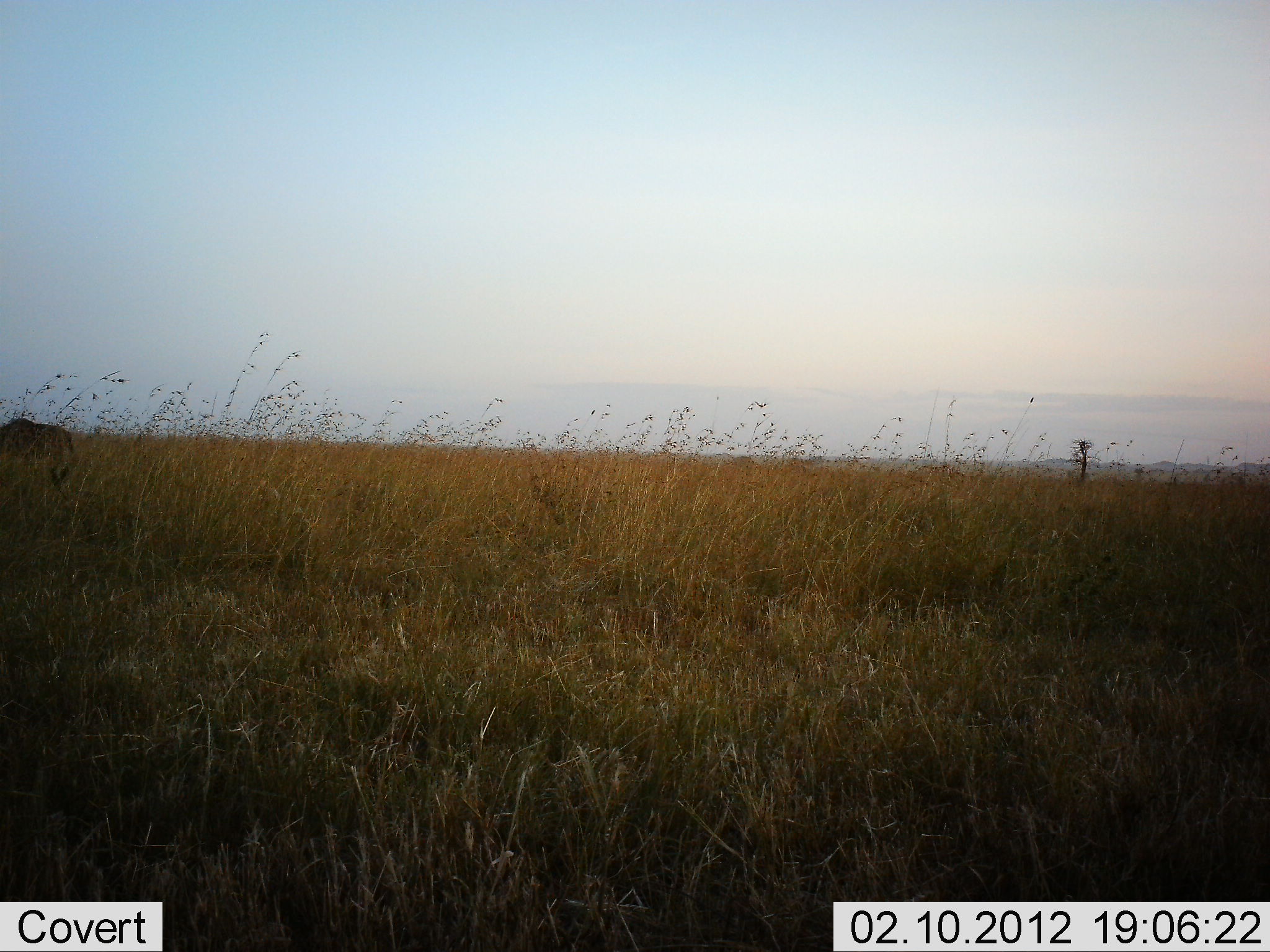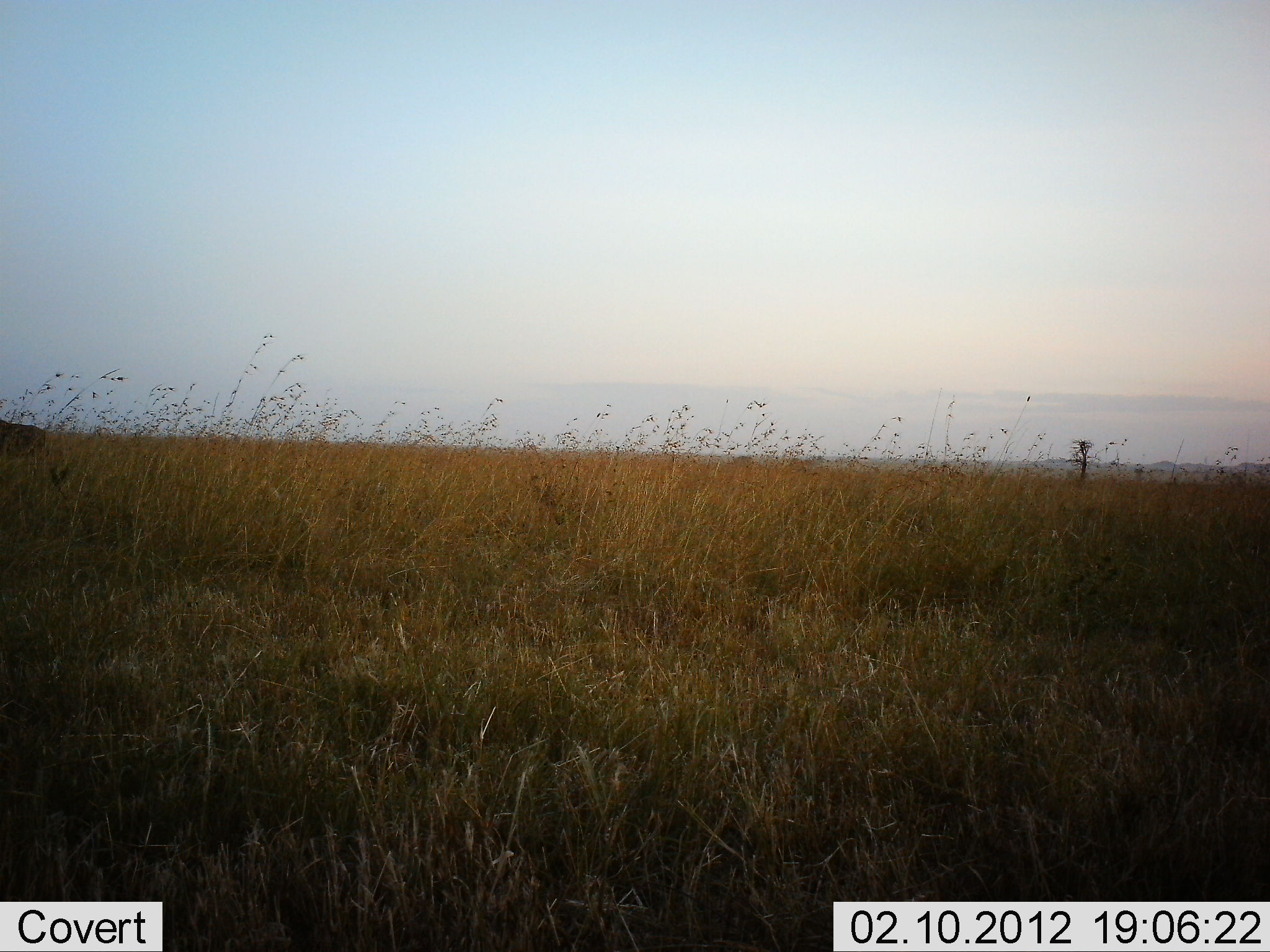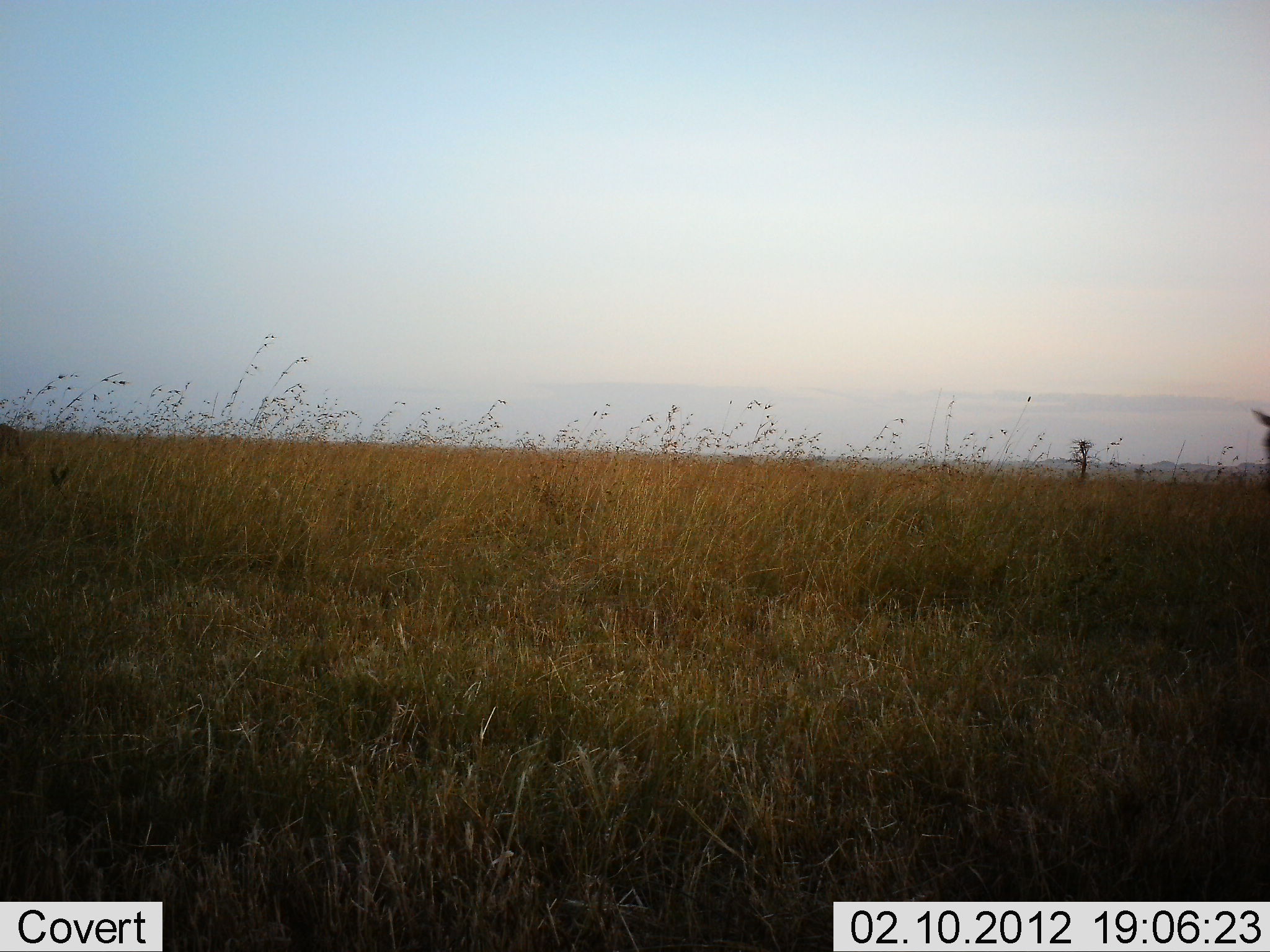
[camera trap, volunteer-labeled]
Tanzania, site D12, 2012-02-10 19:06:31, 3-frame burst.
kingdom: Animalia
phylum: Chordata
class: Mammalia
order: Artiodactyla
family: Bovidae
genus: Connochaetes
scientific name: Connochaetes taurinus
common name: blue wildebeest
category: wildebeest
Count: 2.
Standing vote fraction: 9%.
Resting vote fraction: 0%.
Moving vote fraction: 95%.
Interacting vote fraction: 0%.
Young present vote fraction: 0%.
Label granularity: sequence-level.